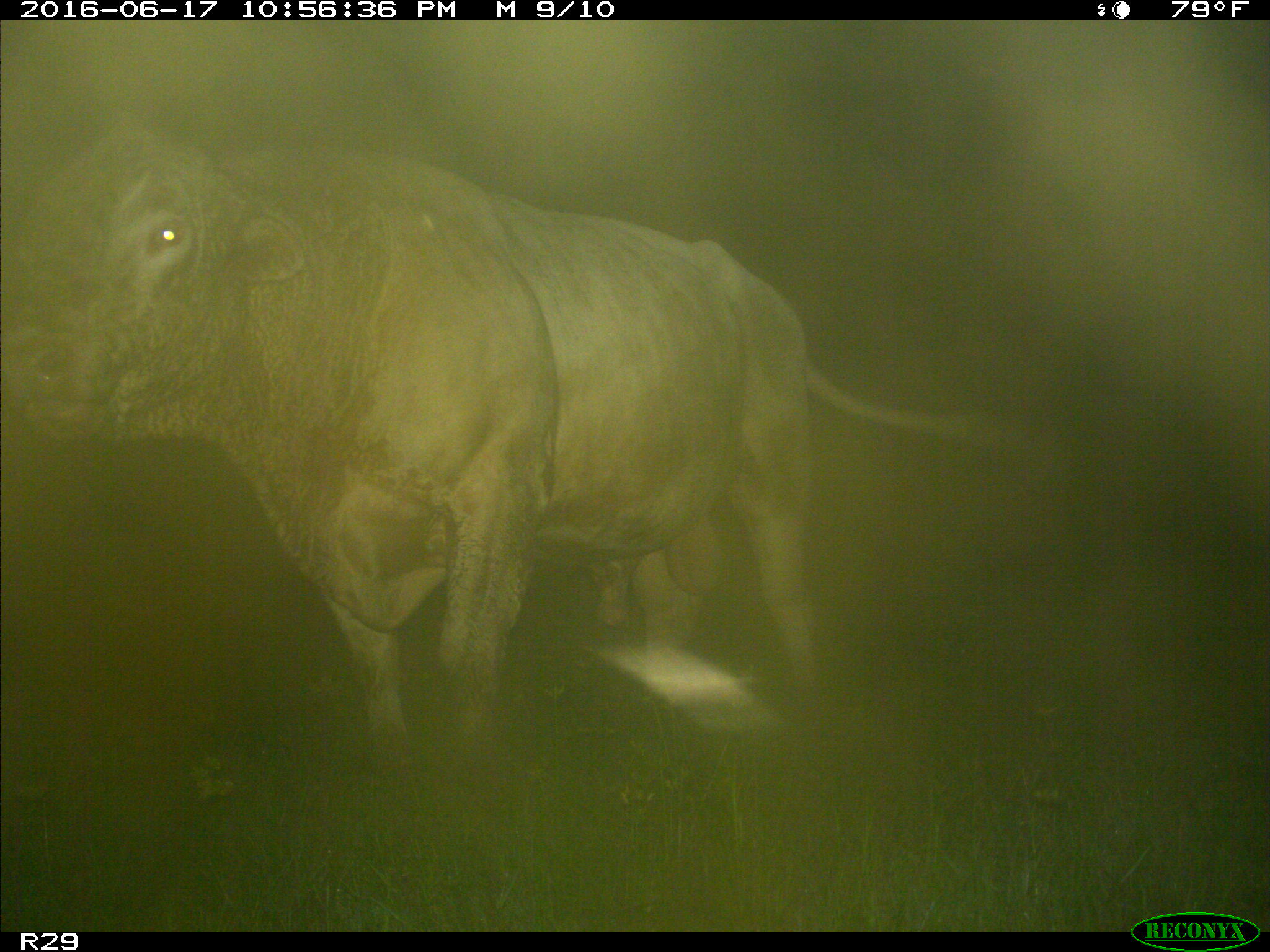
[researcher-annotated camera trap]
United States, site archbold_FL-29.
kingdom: Animalia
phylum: Chordata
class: Mammalia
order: Artiodactyla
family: Bovidae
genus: Bos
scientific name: Bos taurus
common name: domestic cow